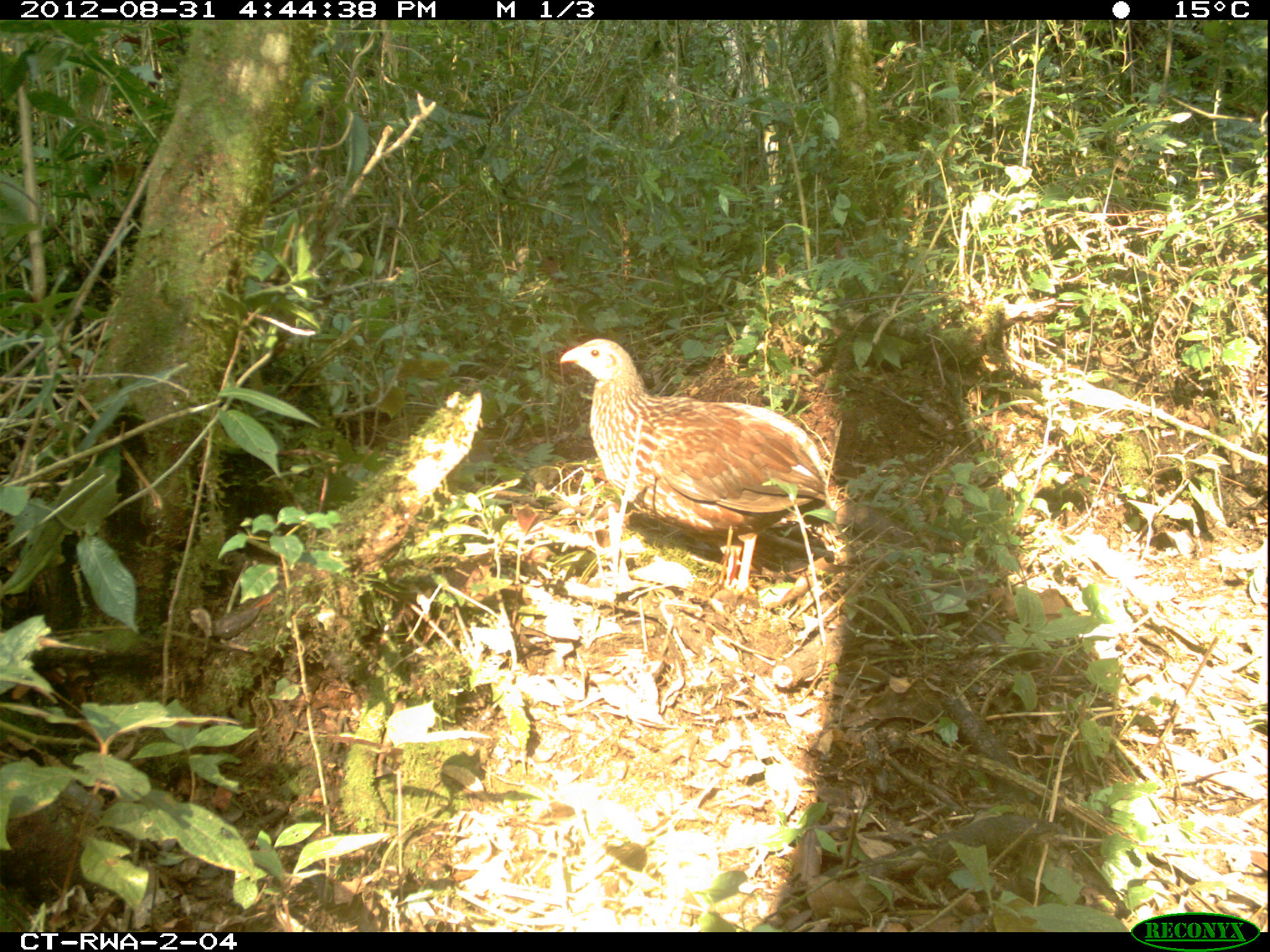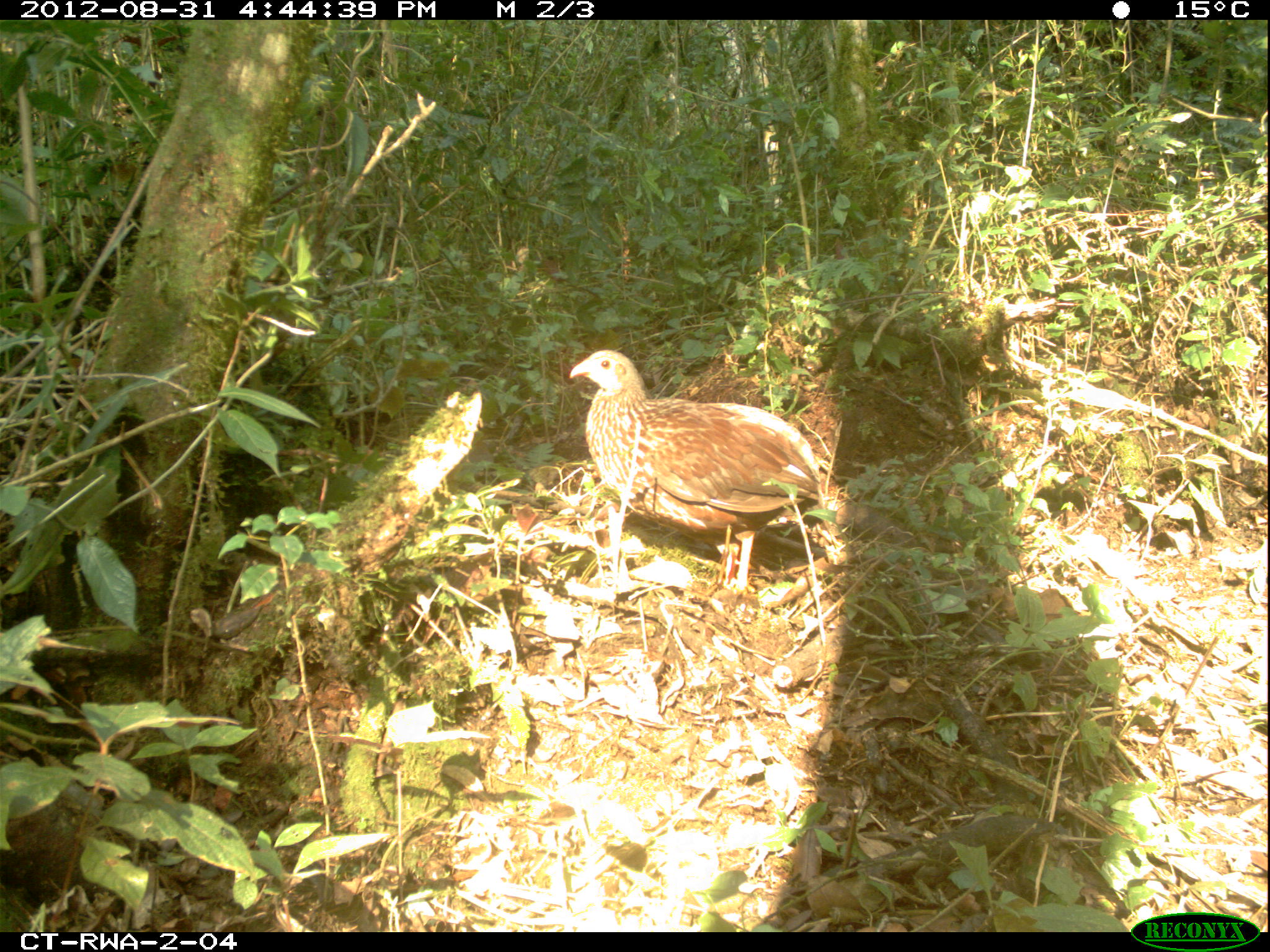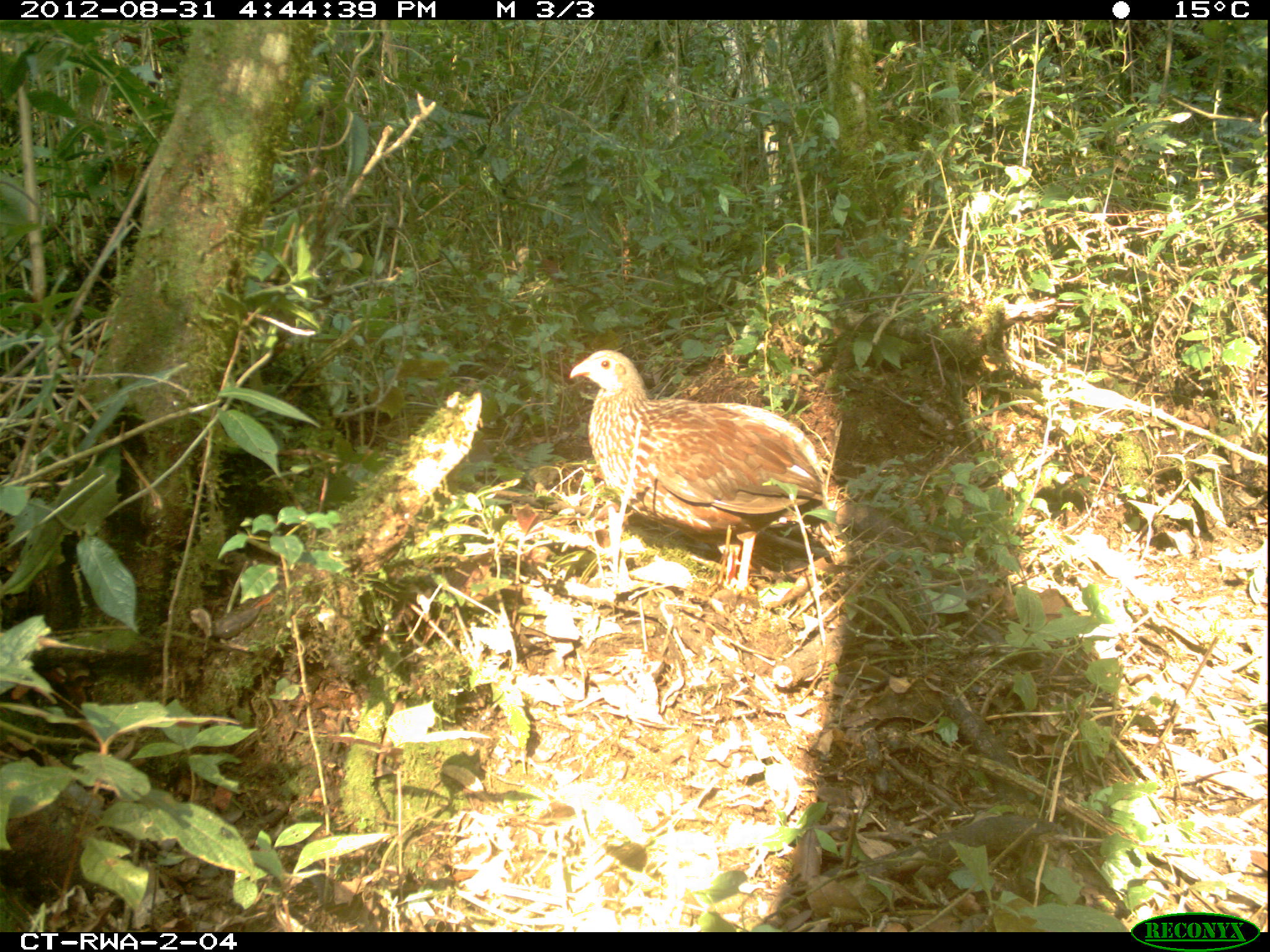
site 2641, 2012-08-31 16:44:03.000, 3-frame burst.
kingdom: Animalia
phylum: Chordata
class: Aves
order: Galliformes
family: Phasianidae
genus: Pternistis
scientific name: Pternistis nobilis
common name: handsome francolin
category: francolinus nobilis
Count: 1.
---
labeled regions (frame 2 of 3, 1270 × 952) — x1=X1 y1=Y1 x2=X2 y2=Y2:
francolinus nobilis: x1=561 y1=349 x2=828 y2=615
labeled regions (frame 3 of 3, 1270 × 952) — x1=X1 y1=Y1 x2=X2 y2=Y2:
francolinus nobilis: x1=561 y1=349 x2=830 y2=613